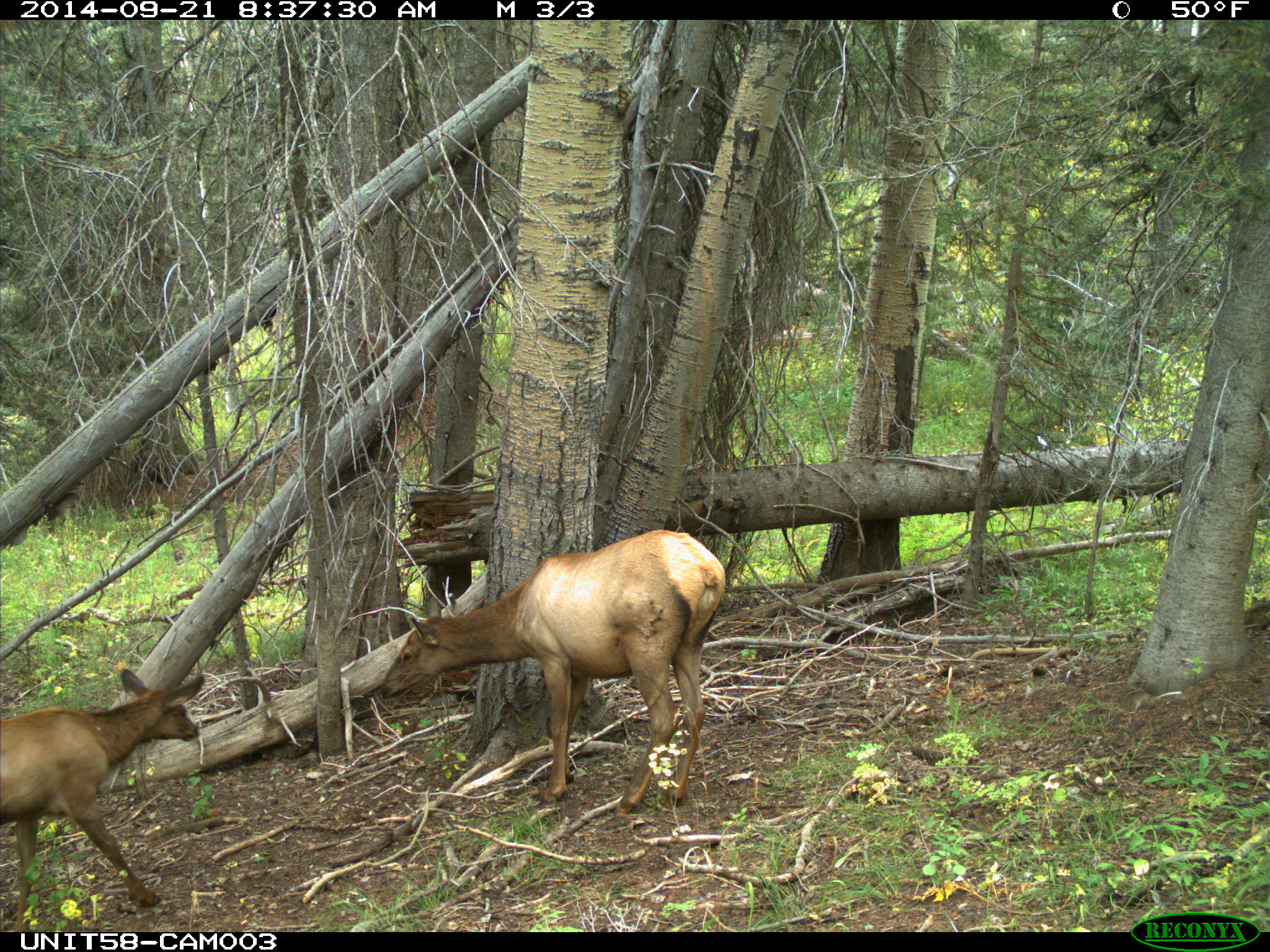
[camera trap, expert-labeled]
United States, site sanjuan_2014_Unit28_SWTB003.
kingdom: Animalia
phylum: Chordata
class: Mammalia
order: Artiodactyla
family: Cervidae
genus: Cervus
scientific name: Cervus elaphus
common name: red deer